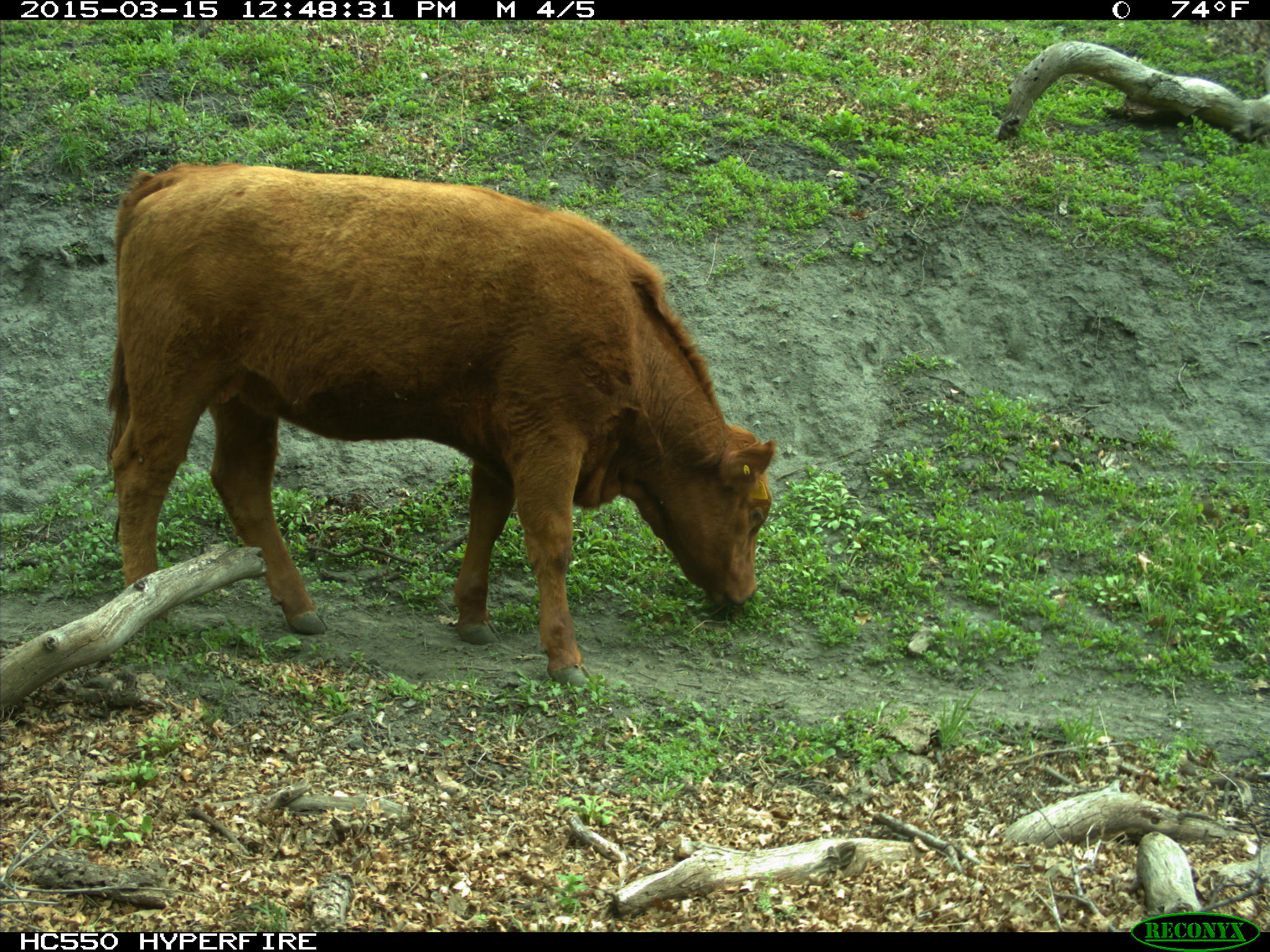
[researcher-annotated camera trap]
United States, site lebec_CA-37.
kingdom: Animalia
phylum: Chordata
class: Mammalia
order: Artiodactyla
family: Bovidae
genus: Bos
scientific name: Bos taurus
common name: domestic cow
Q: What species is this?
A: Bos taurus (domestic cow).